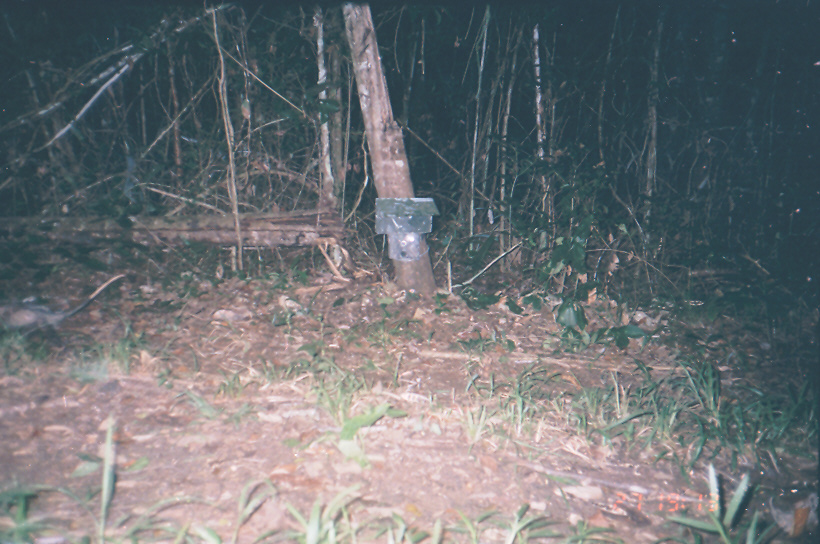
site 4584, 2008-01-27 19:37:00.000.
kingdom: Animalia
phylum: Chordata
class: Mammalia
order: Didelphimorphia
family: Didelphidae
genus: Didelphis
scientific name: Didelphis virginiana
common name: virginia opossum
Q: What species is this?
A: Didelphis virginiana (virginia opossum).